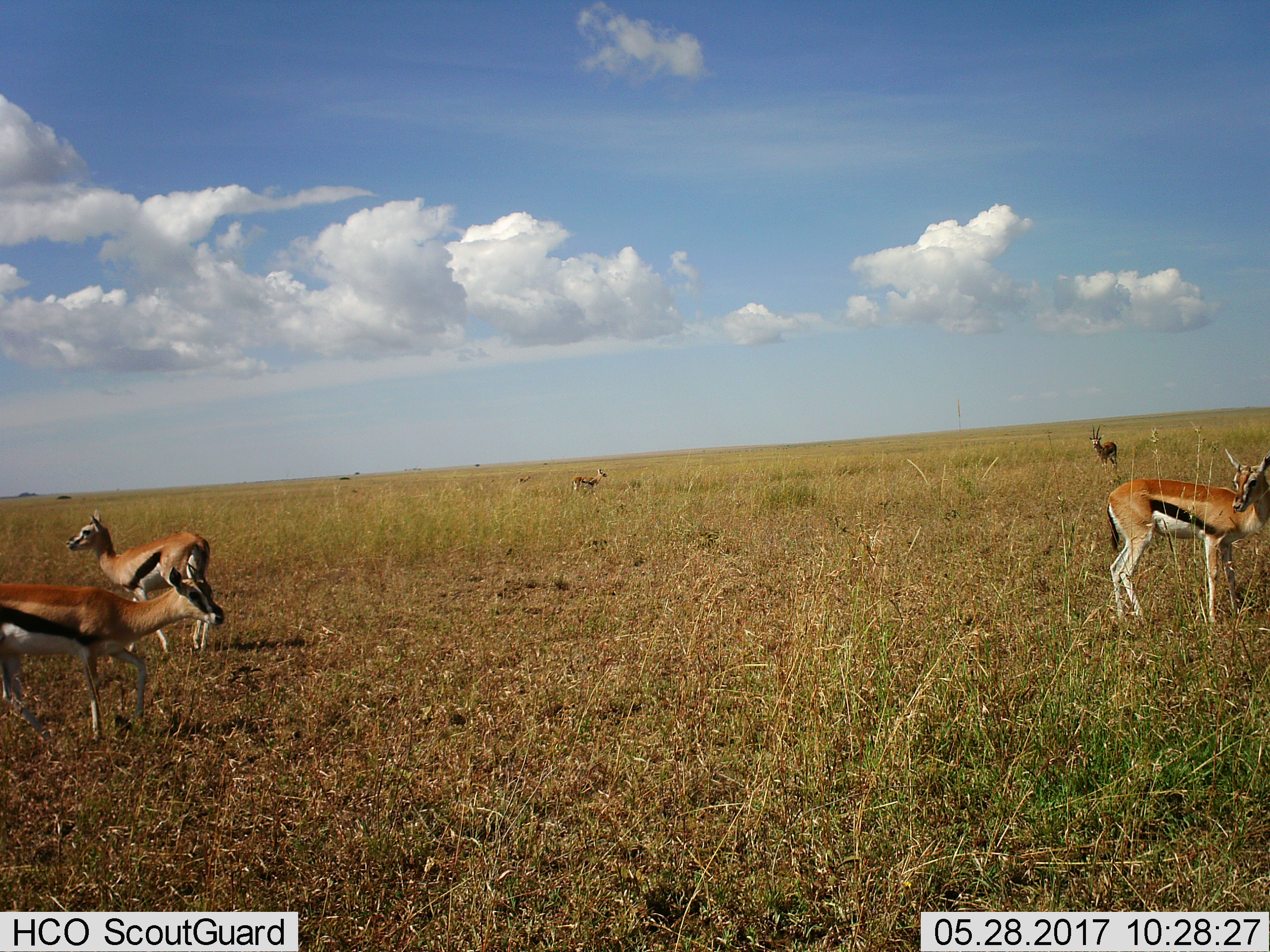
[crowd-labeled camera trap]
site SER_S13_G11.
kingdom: Animalia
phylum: Chordata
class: Mammalia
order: Artiodactyla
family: Bovidae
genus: Eudorcas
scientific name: Eudorcas thomsonii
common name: thomson's gazelle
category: gazellethomsons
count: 5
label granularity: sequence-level